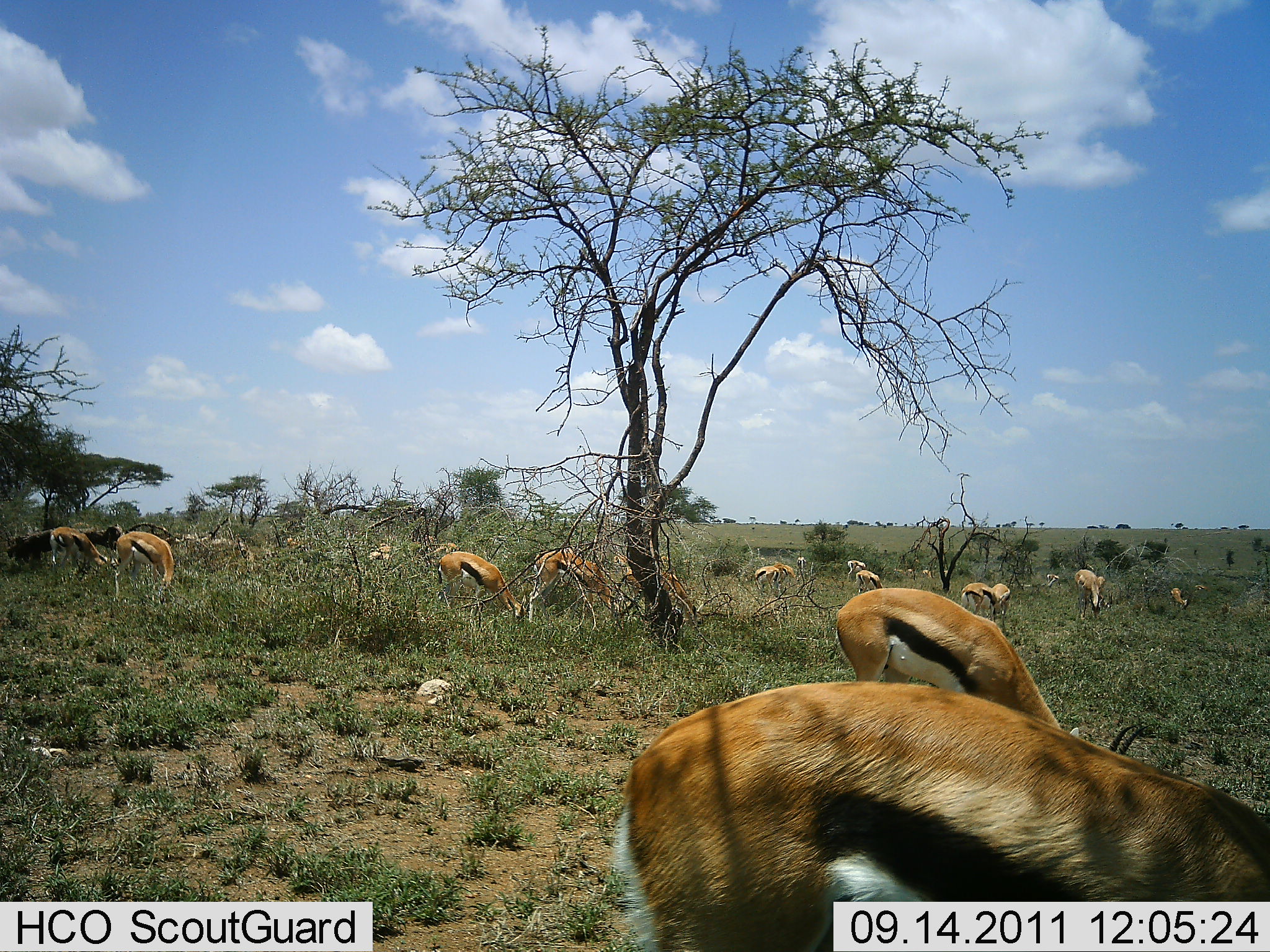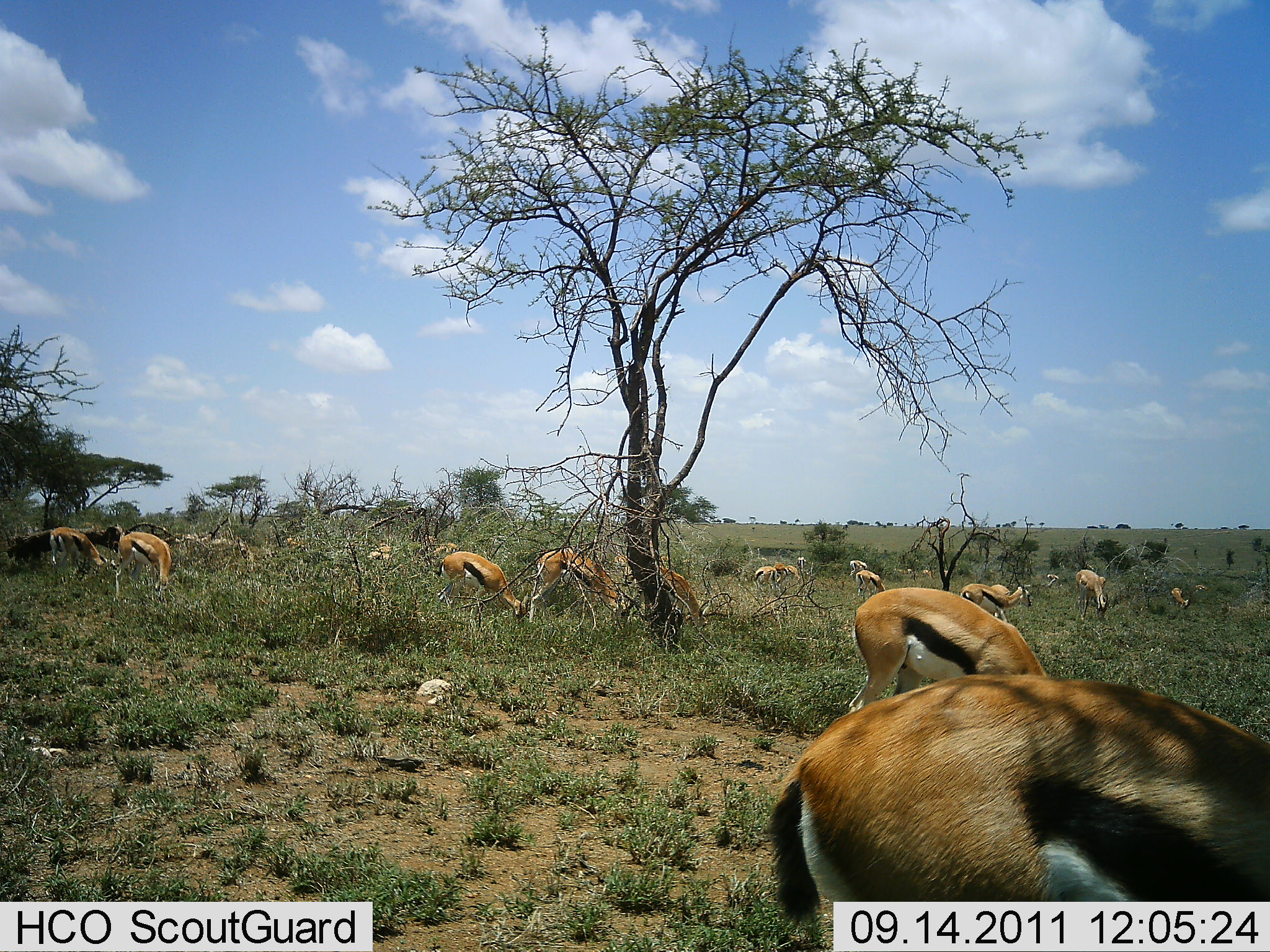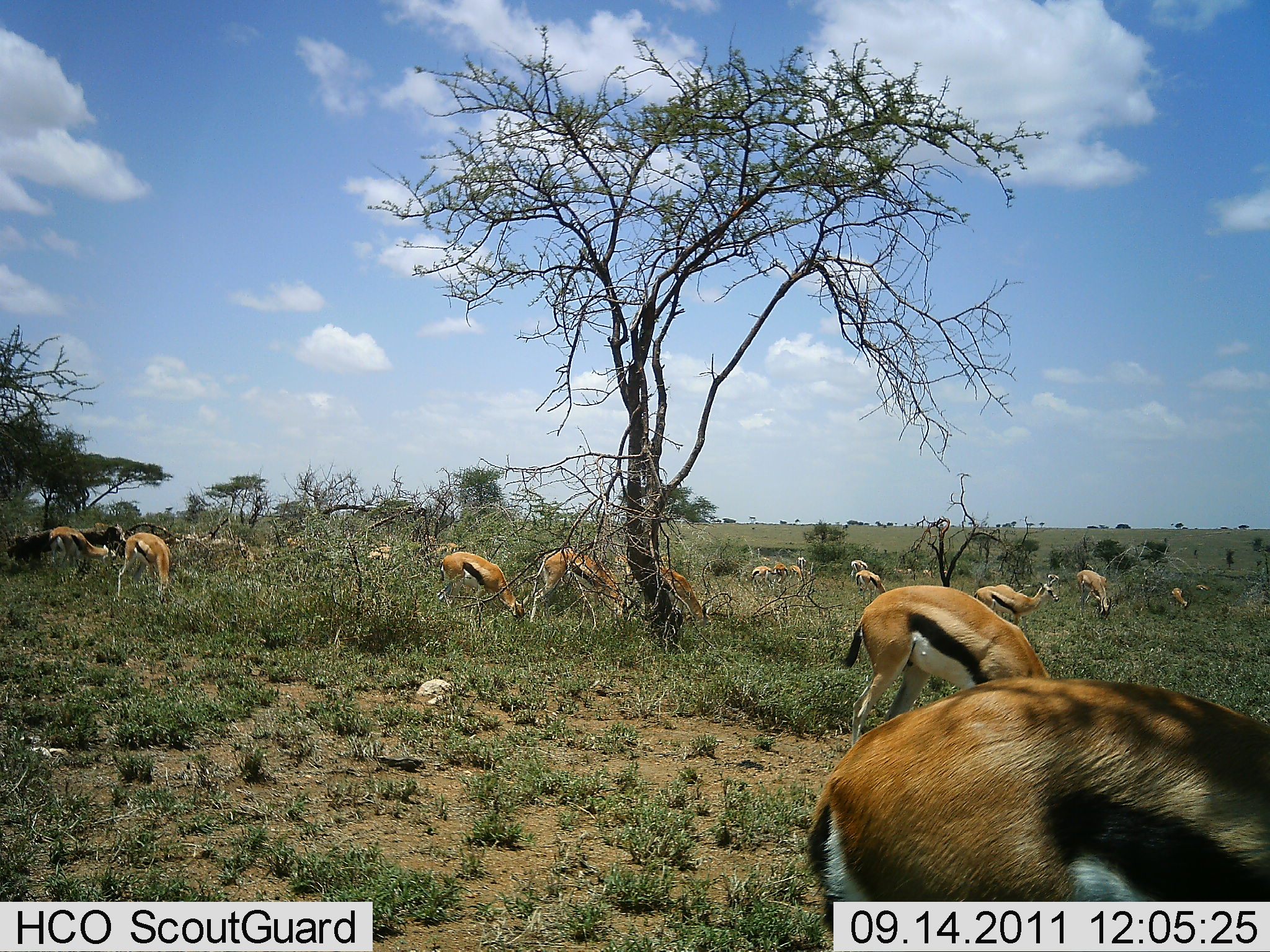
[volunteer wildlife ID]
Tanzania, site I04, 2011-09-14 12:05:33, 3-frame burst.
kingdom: Animalia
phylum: Chordata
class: Mammalia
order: Artiodactyla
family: Bovidae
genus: Eudorcas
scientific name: Eudorcas thomsonii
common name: thomson's gazelle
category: gazellethomsons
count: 11-50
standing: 15%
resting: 0%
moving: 15%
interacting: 0%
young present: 0%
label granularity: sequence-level